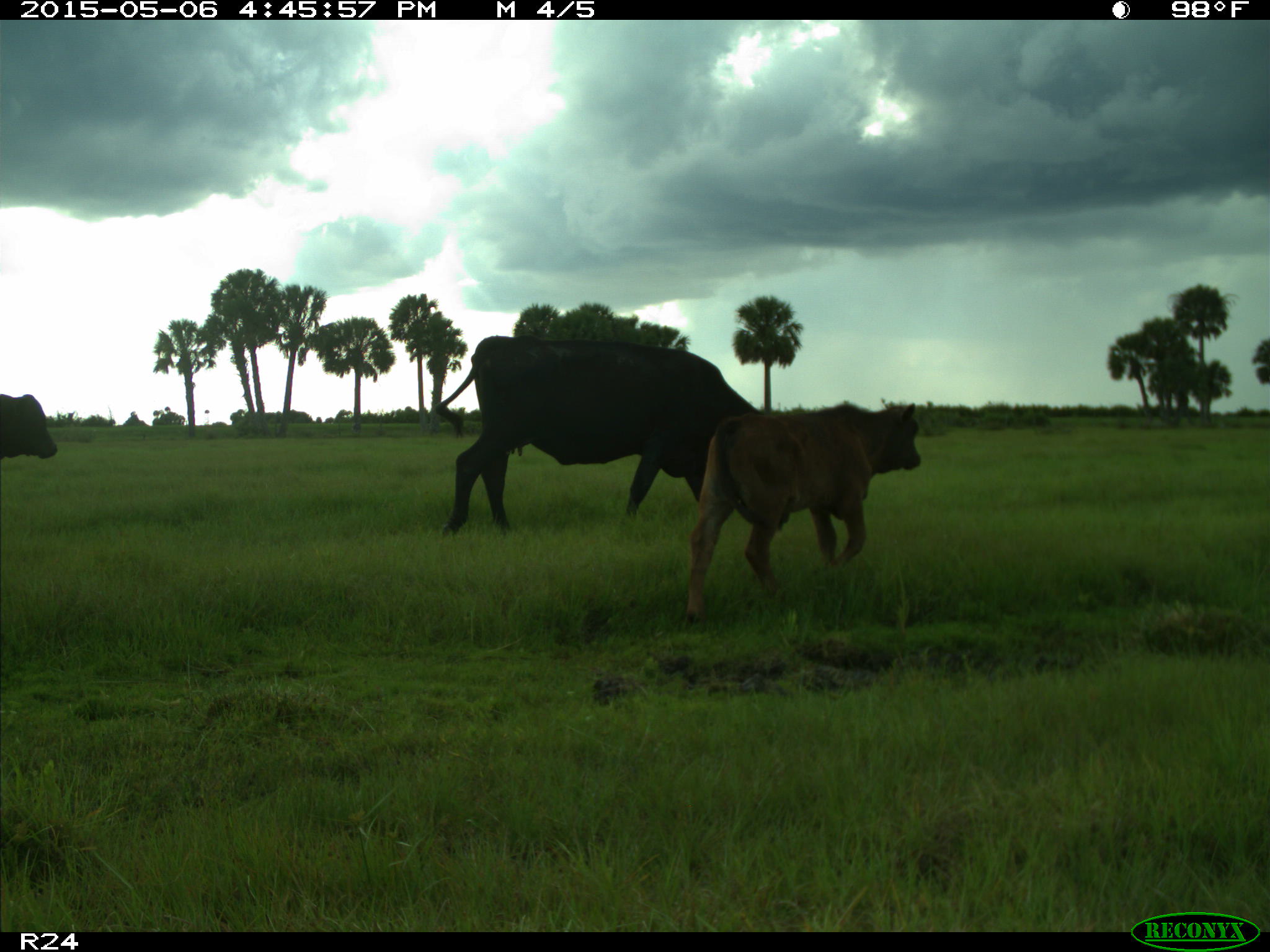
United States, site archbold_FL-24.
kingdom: Animalia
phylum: Chordata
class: Mammalia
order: Artiodactyla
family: Bovidae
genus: Bos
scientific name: Bos taurus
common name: domestic cow